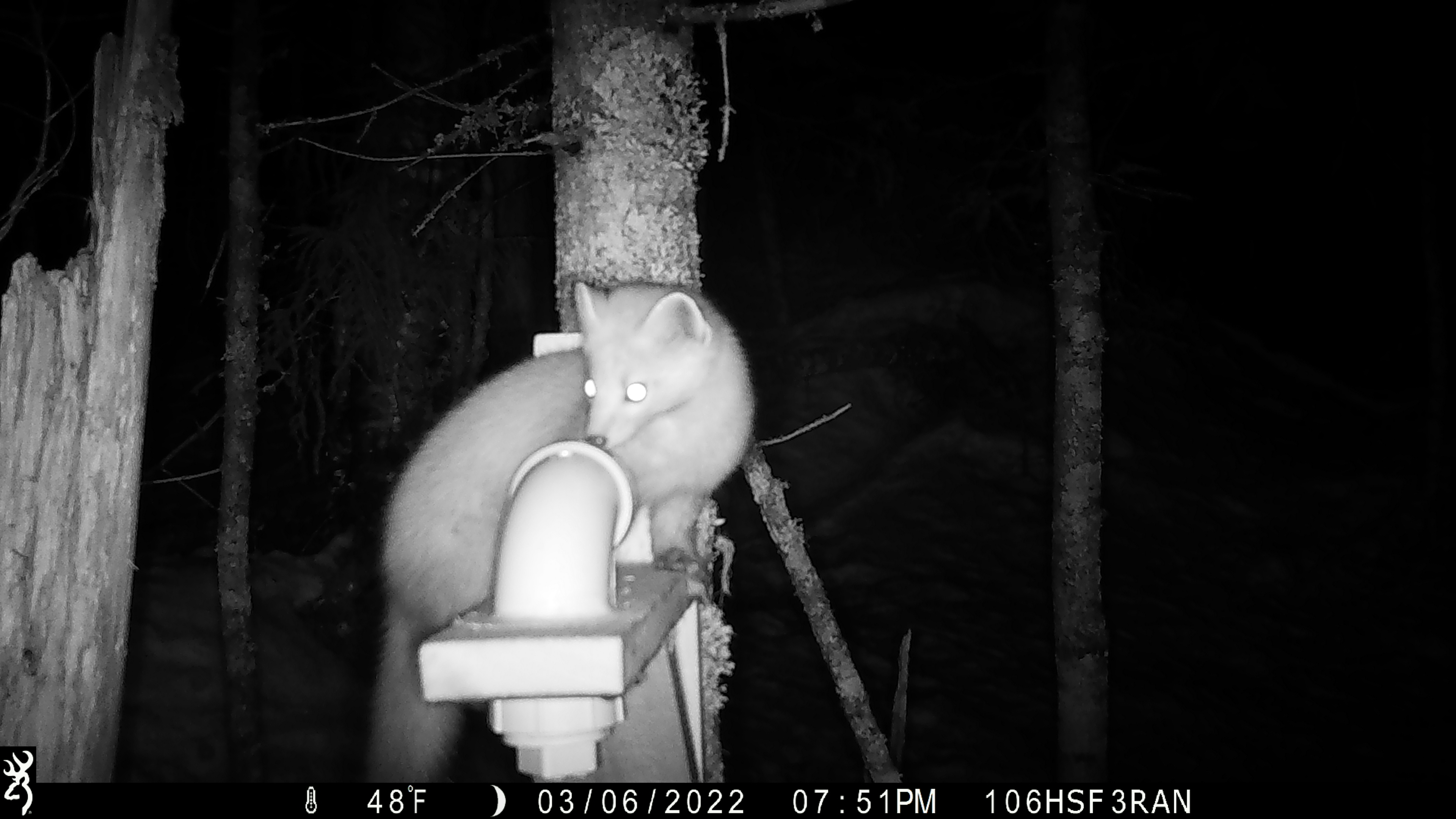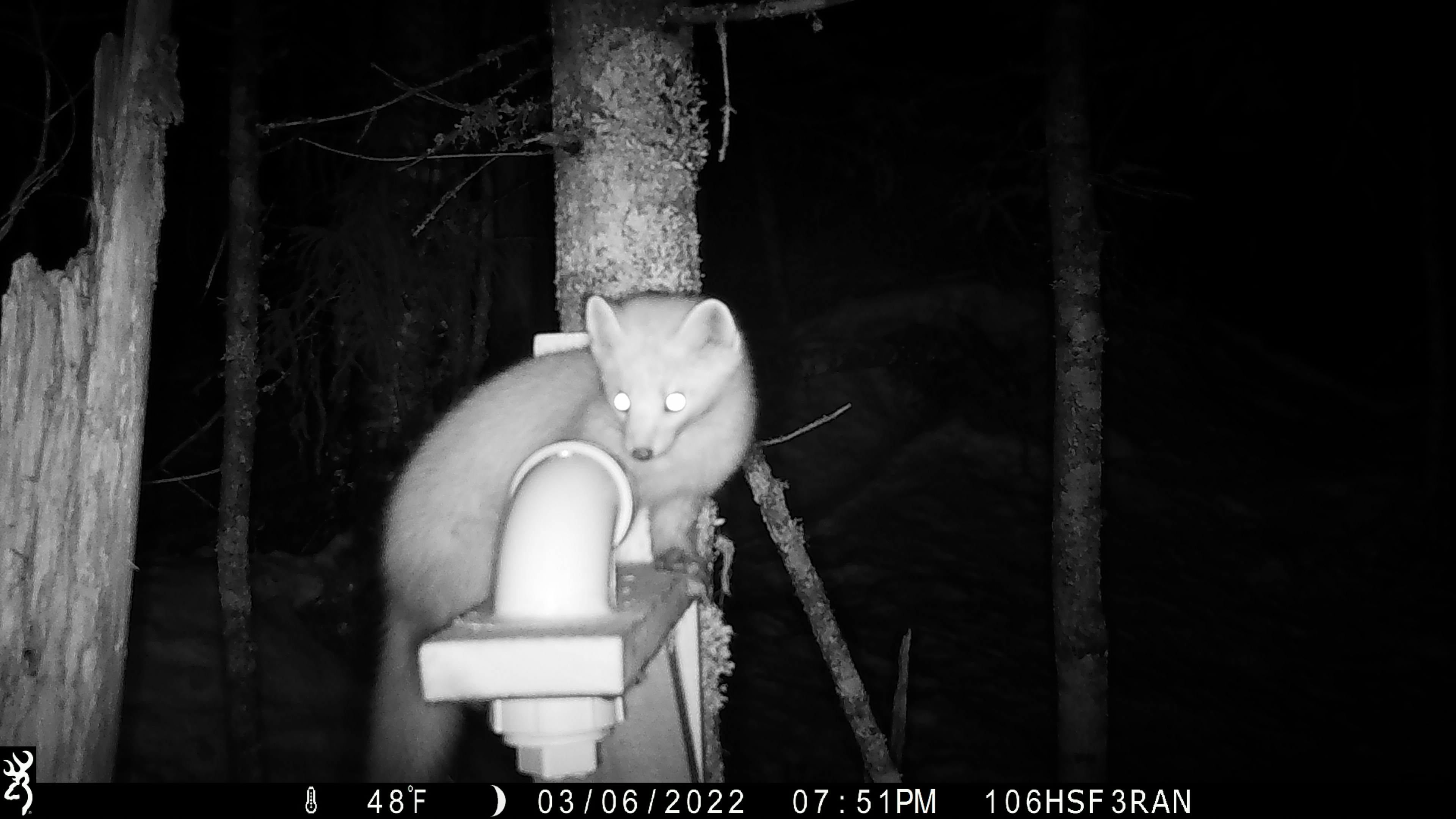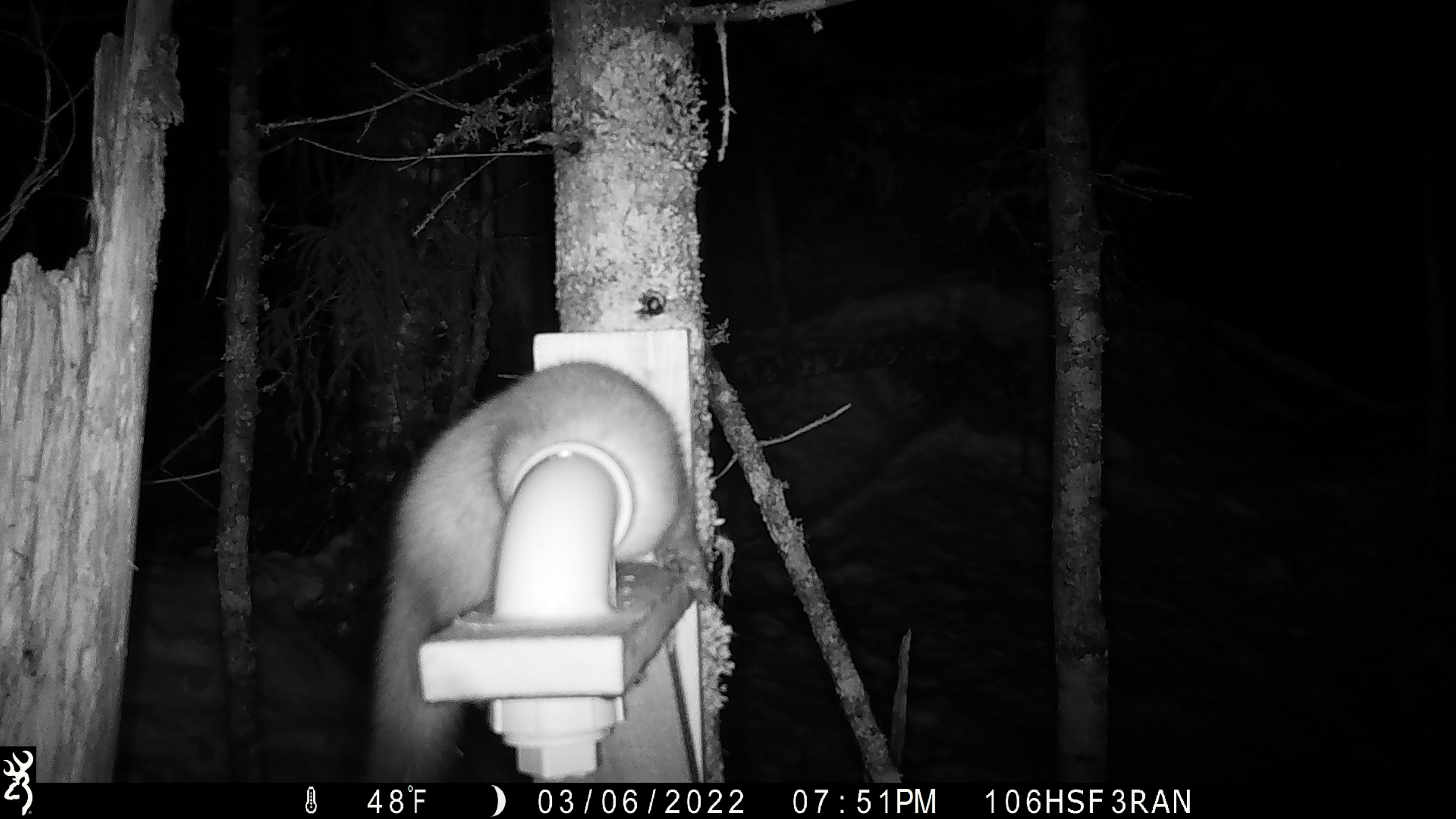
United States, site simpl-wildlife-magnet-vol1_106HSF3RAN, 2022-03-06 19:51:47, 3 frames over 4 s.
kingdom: Animalia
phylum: Chordata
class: Mammalia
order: Carnivora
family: Mustelidae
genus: Martes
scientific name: Martes americana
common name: american marten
American marten (Martes americana).